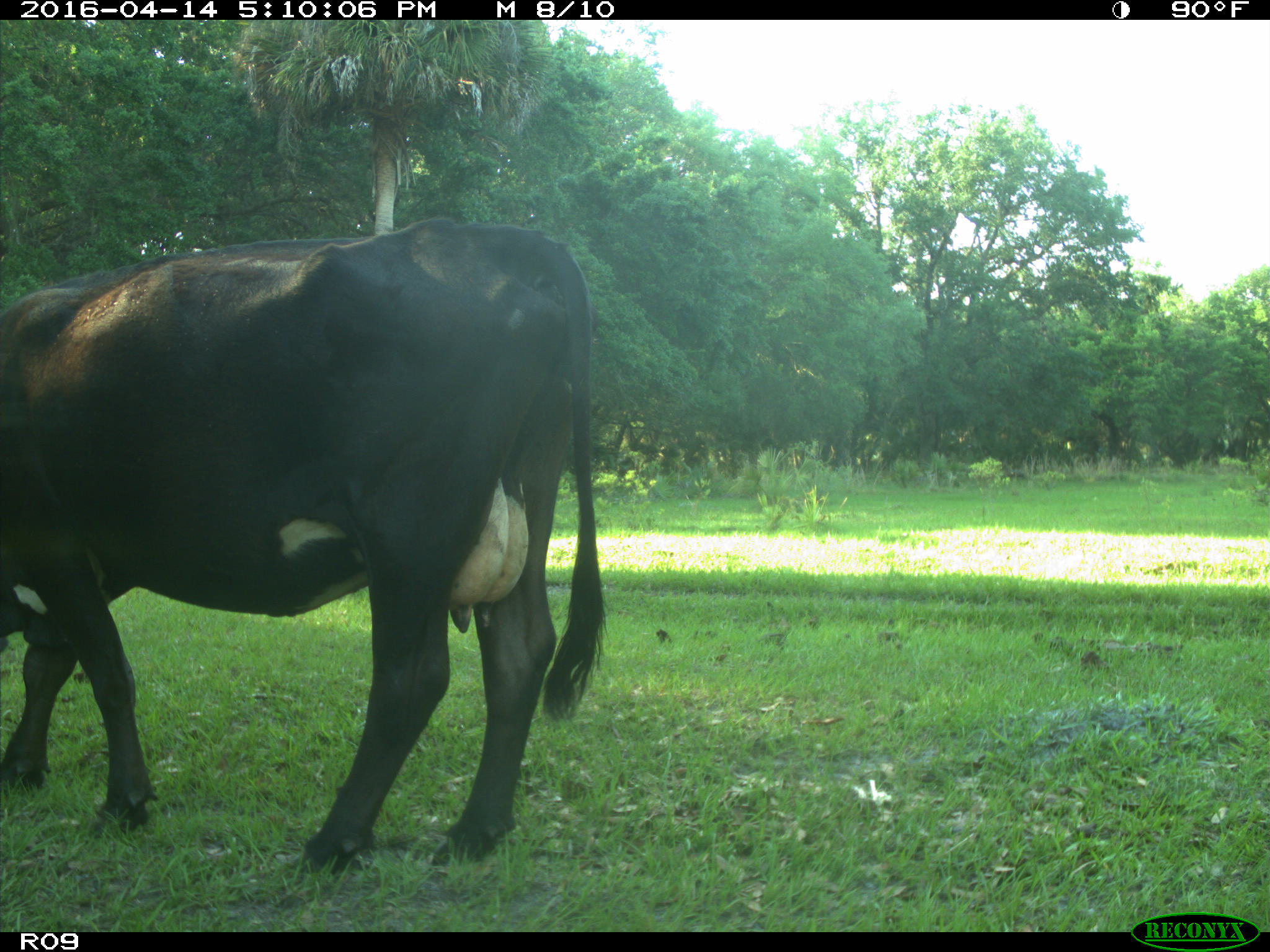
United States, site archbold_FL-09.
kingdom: Animalia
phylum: Chordata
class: Mammalia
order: Artiodactyla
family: Bovidae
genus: Bos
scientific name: Bos taurus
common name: domestic cow